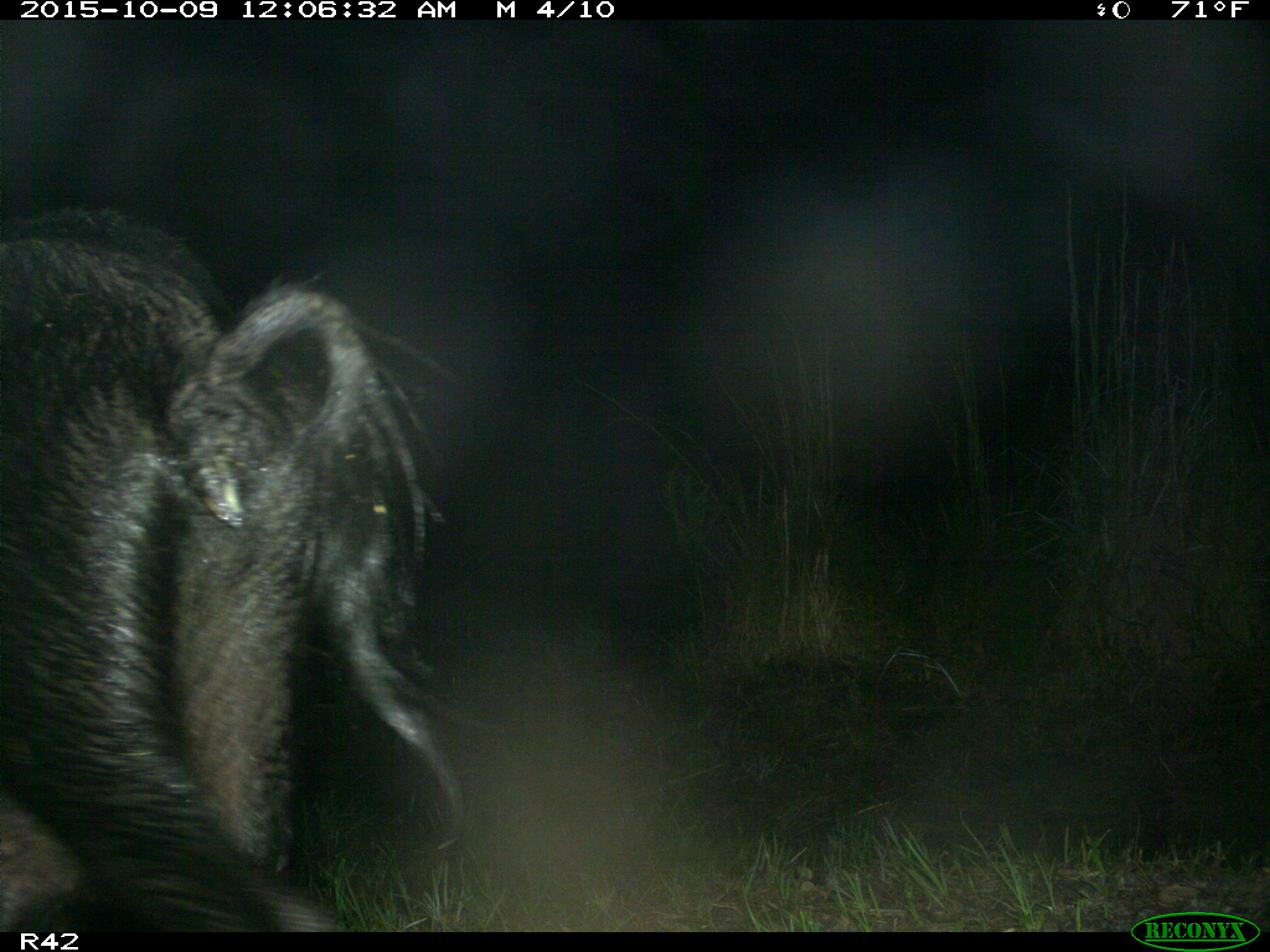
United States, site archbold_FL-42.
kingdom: Animalia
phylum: Chordata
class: Mammalia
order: Artiodactyla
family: Suidae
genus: Sus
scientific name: Sus scrofa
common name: wild boar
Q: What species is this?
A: Sus scrofa (wild boar).